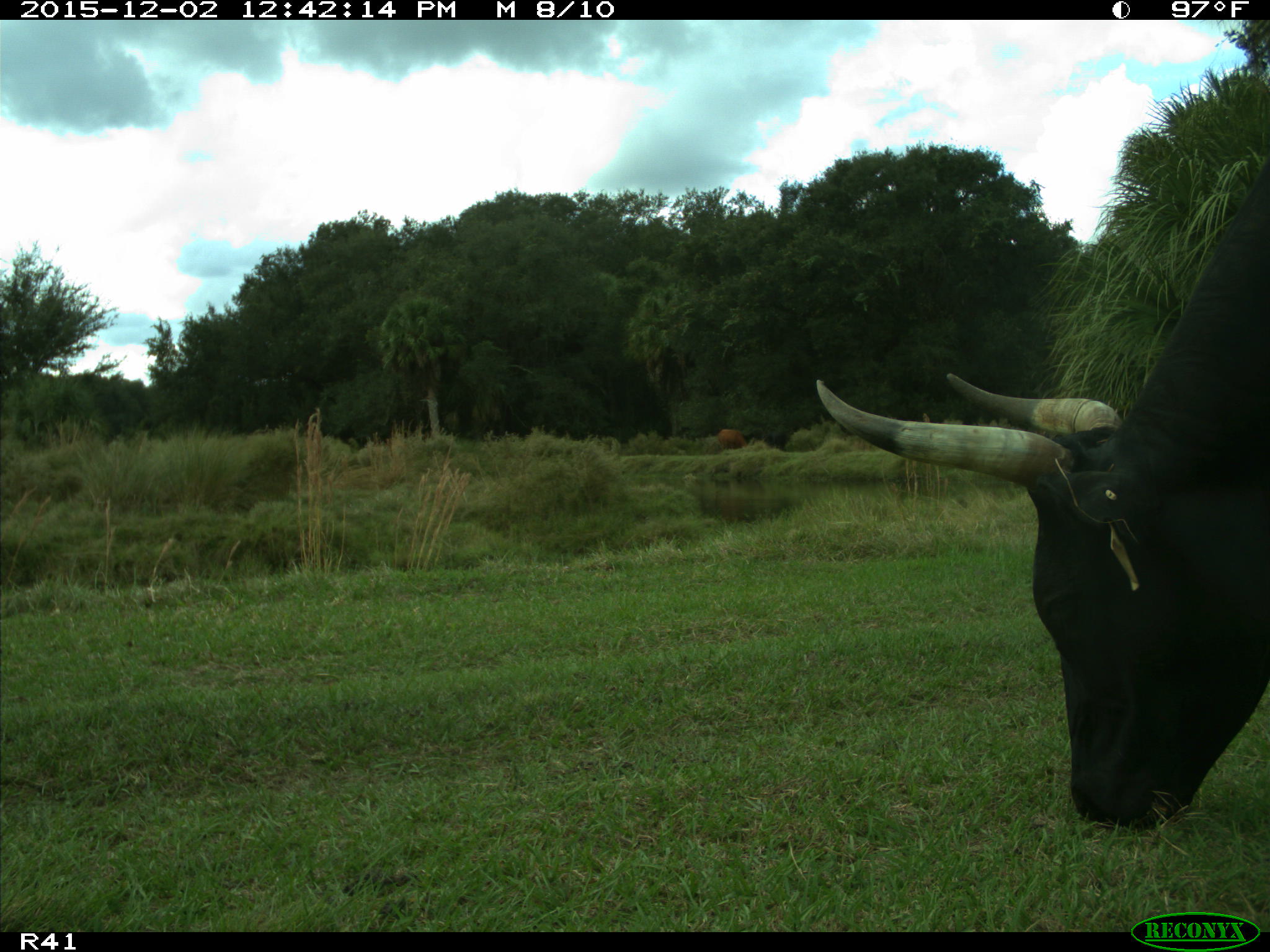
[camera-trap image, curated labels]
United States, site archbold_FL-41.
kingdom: Animalia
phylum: Chordata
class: Mammalia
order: Artiodactyla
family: Bovidae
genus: Bos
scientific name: Bos taurus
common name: domestic cow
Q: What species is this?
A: Bos taurus (domestic cow).